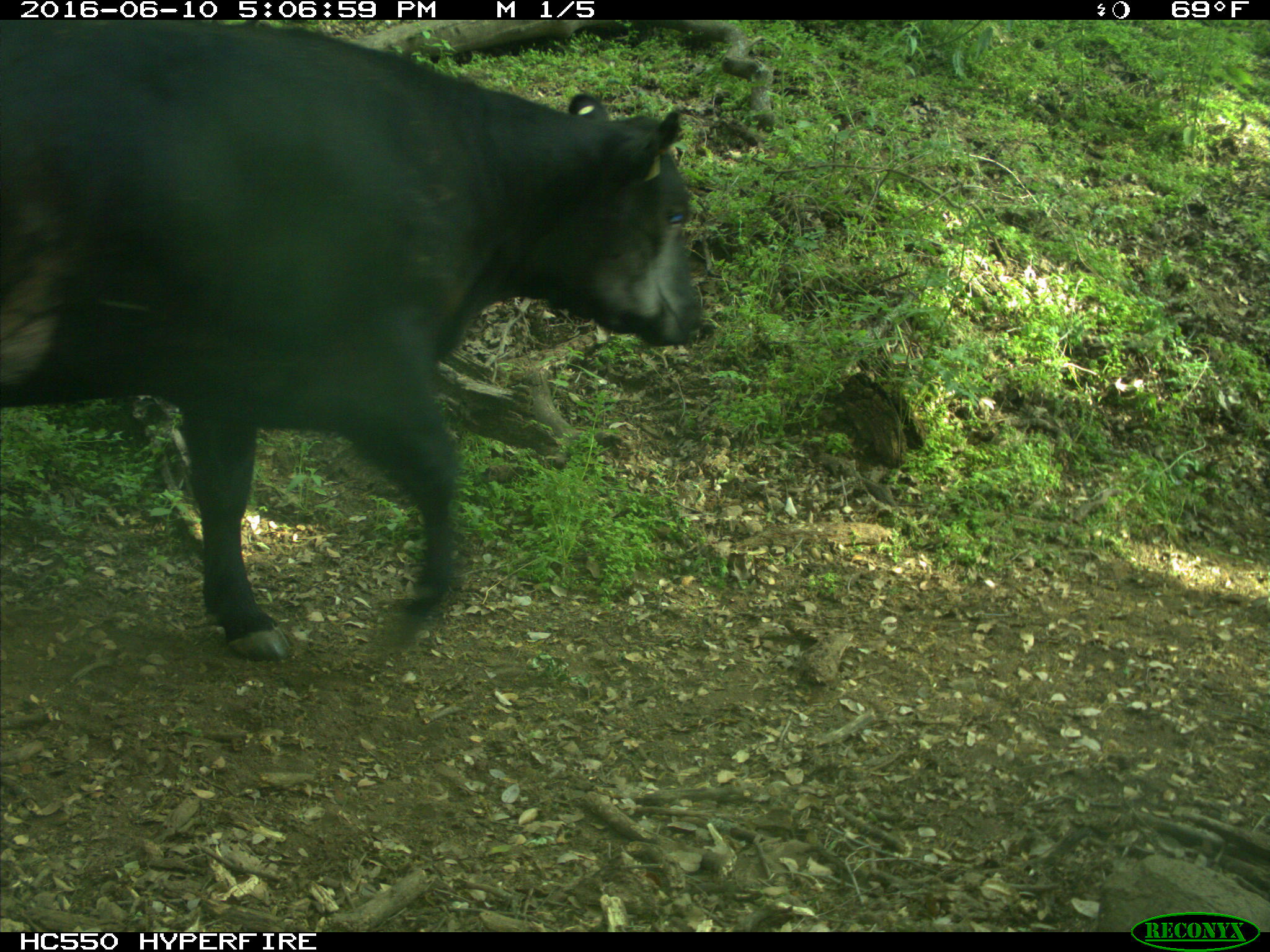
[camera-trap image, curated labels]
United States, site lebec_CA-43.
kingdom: Animalia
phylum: Chordata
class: Mammalia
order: Artiodactyla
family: Bovidae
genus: Bos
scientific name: Bos taurus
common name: domestic cow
Bos taurus (domestic cow).